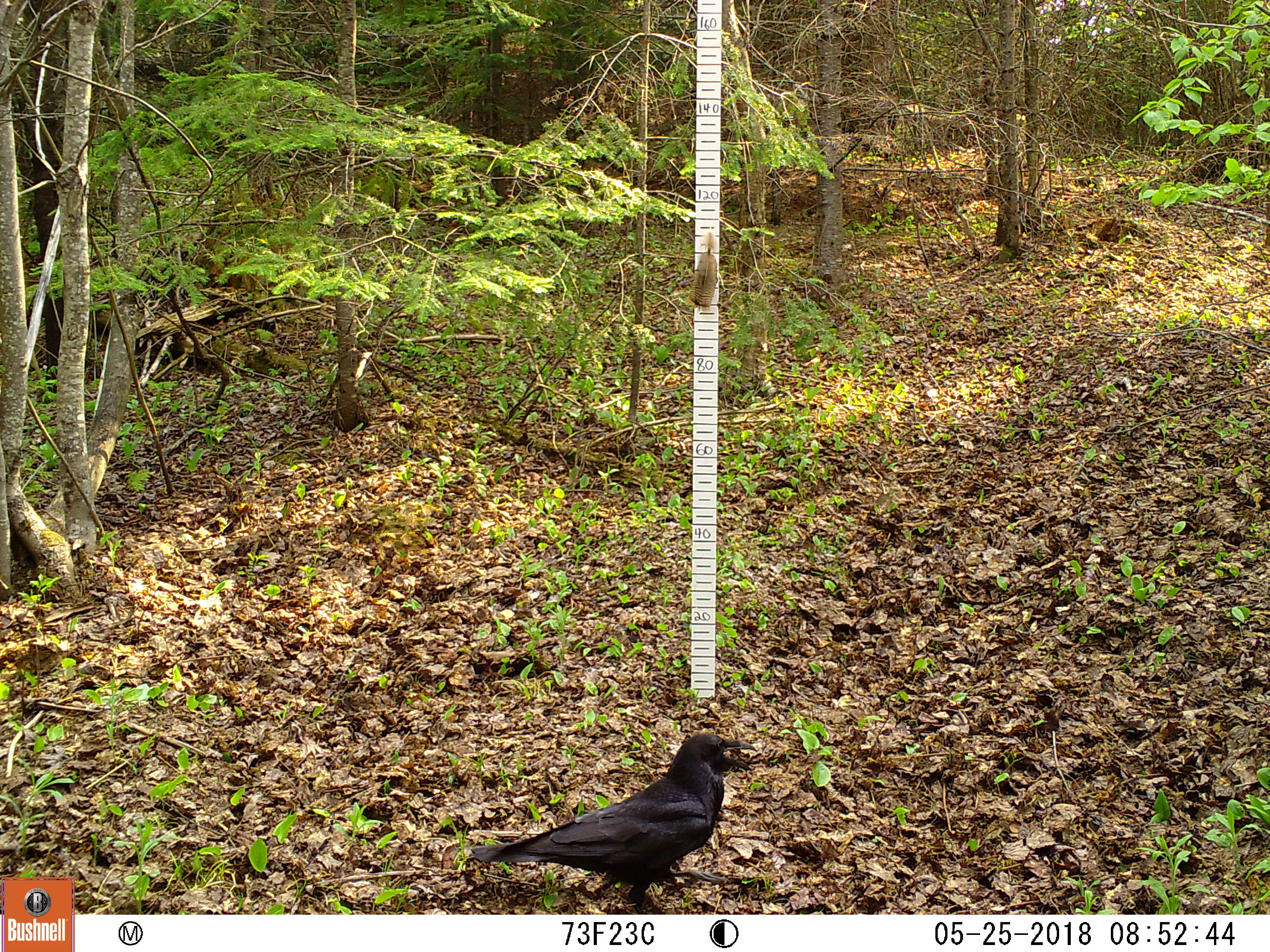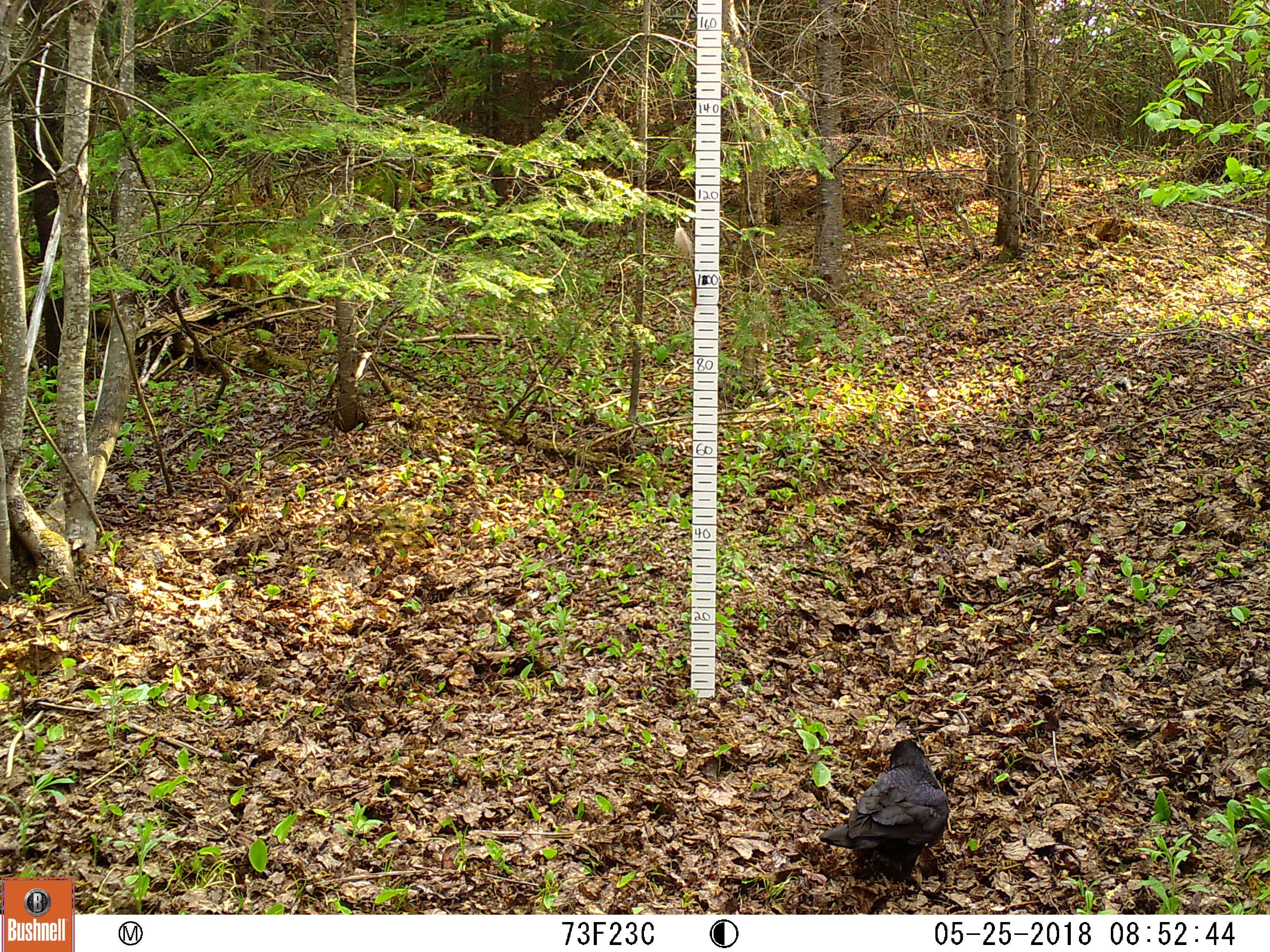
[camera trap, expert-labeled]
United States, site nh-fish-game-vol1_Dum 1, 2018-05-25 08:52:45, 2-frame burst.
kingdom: Animalia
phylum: Chordata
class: Aves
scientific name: Aves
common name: bird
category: bird sp.